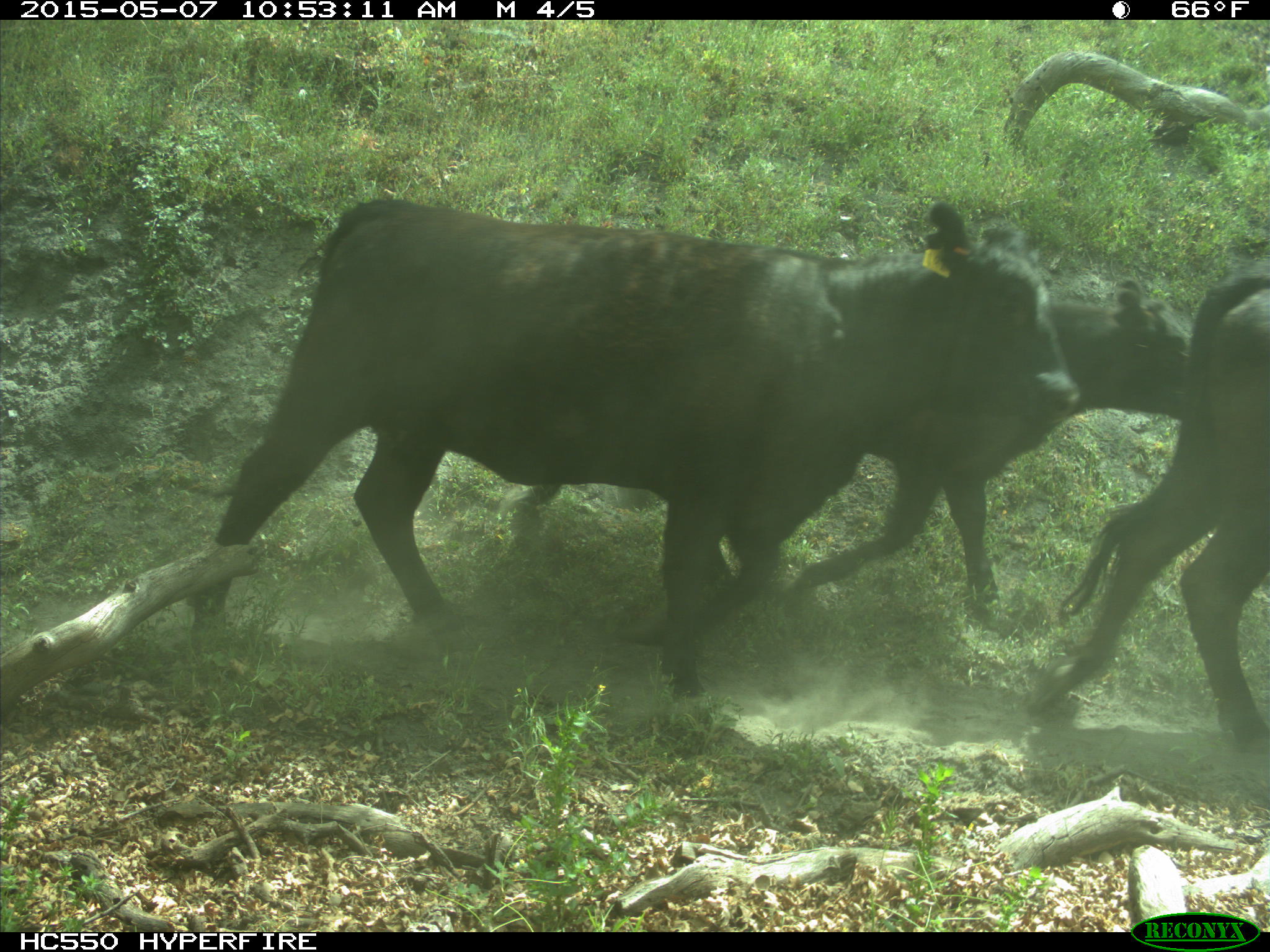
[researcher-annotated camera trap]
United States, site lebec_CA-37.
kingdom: Animalia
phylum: Chordata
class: Mammalia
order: Artiodactyla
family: Bovidae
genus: Bos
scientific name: Bos taurus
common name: domestic cow